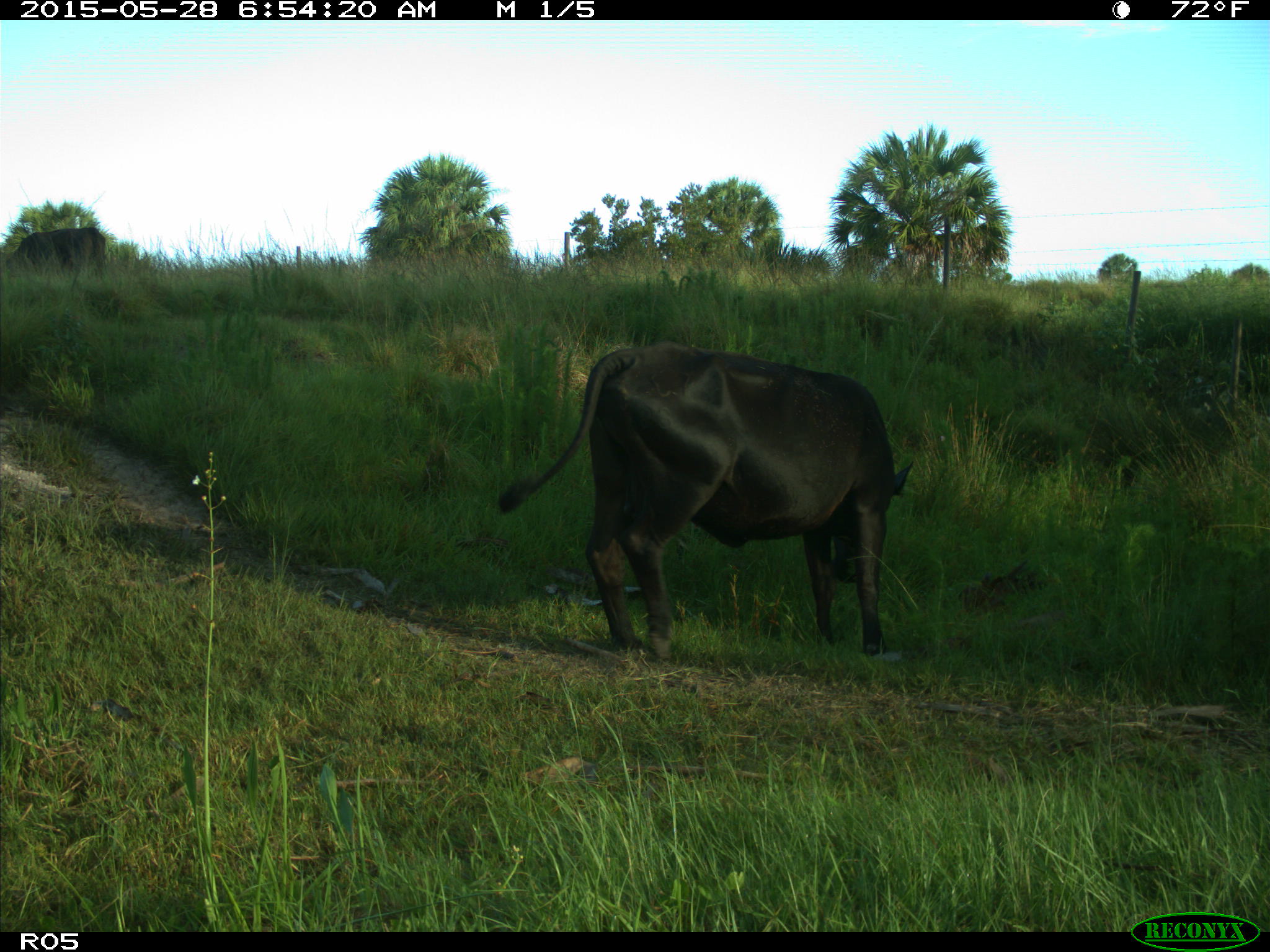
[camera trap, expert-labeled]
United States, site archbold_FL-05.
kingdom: Animalia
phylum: Chordata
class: Mammalia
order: Artiodactyla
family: Bovidae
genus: Bos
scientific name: Bos taurus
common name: domestic cow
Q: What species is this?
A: Bos taurus (domestic cow).